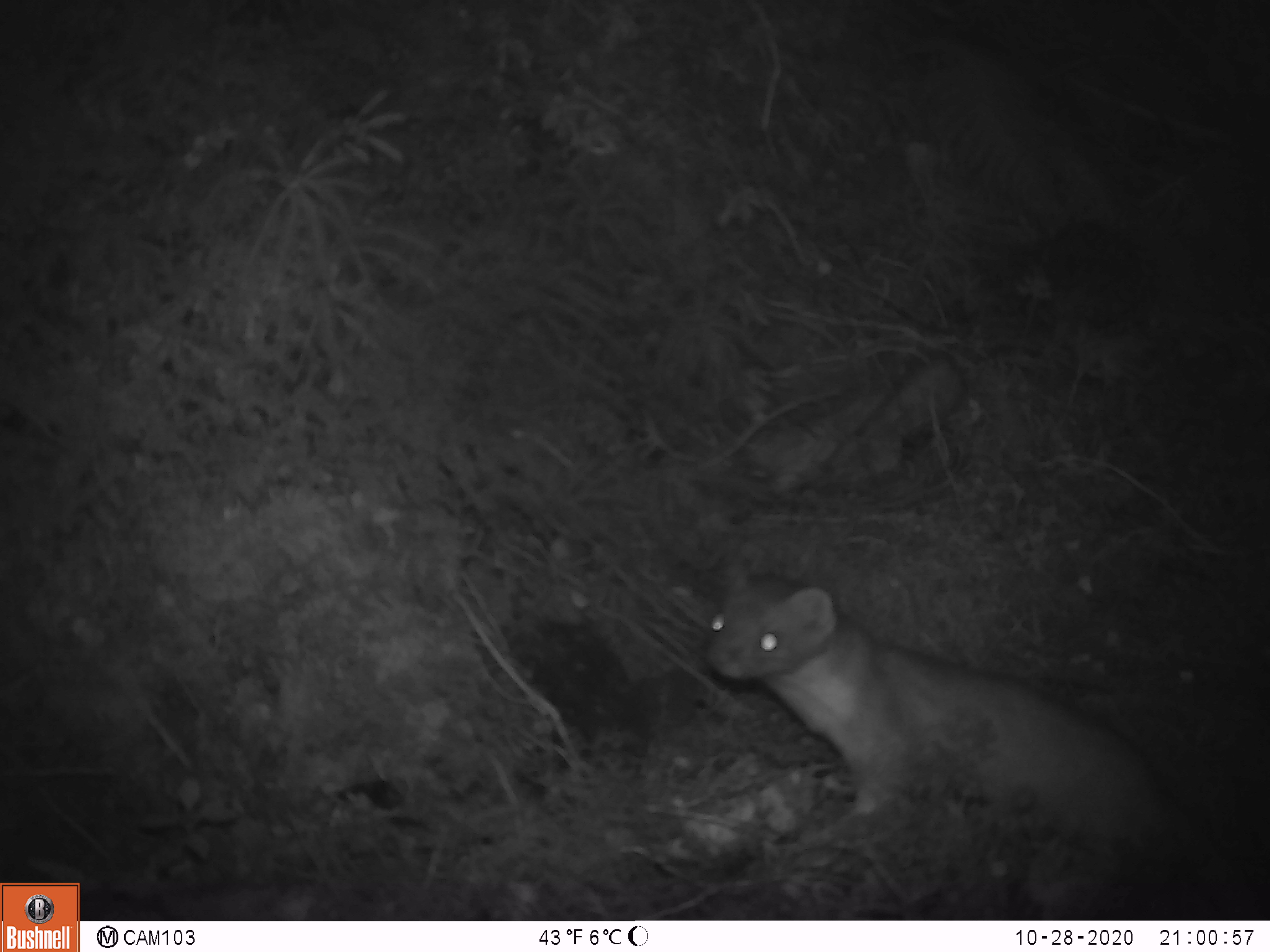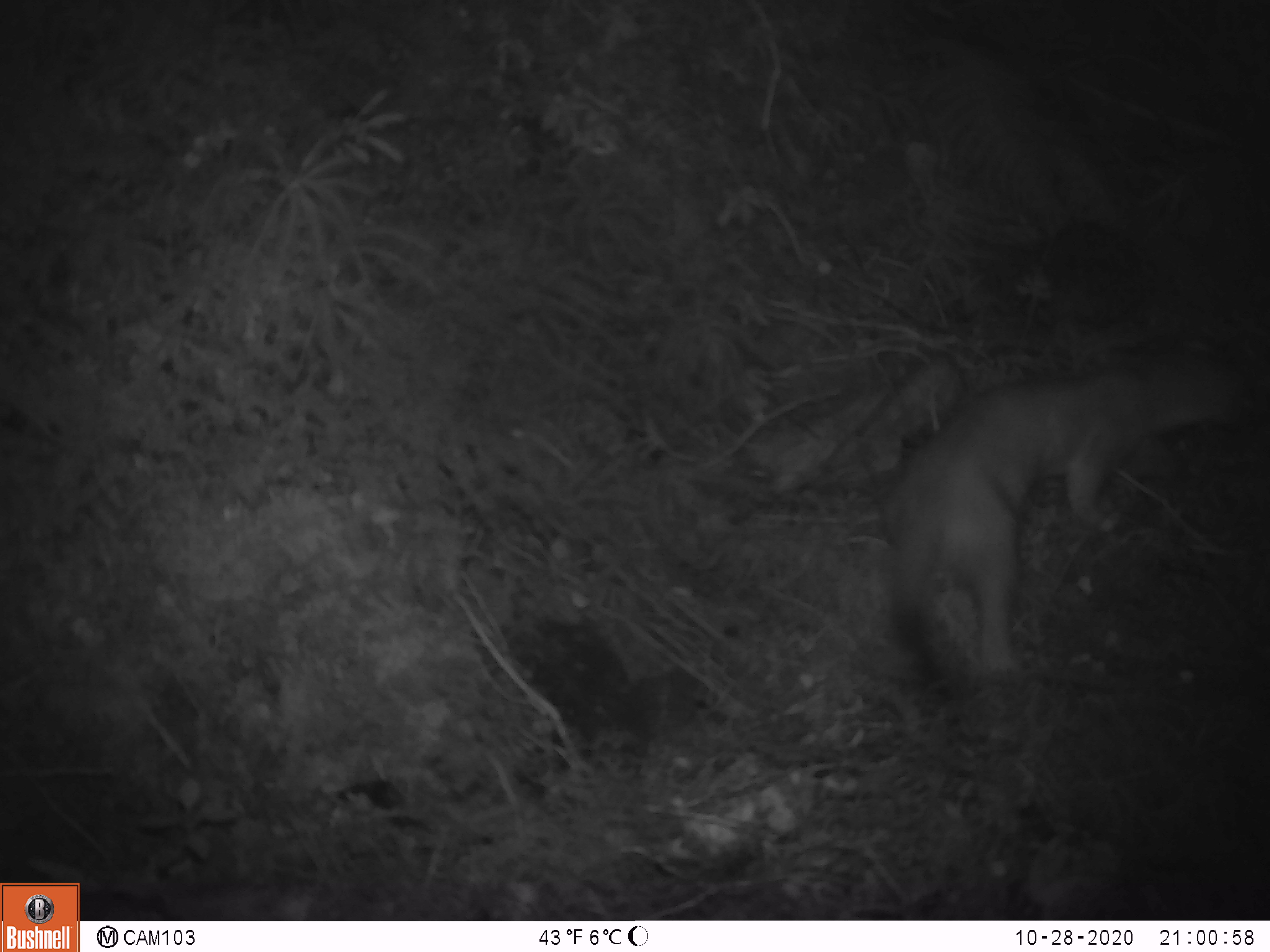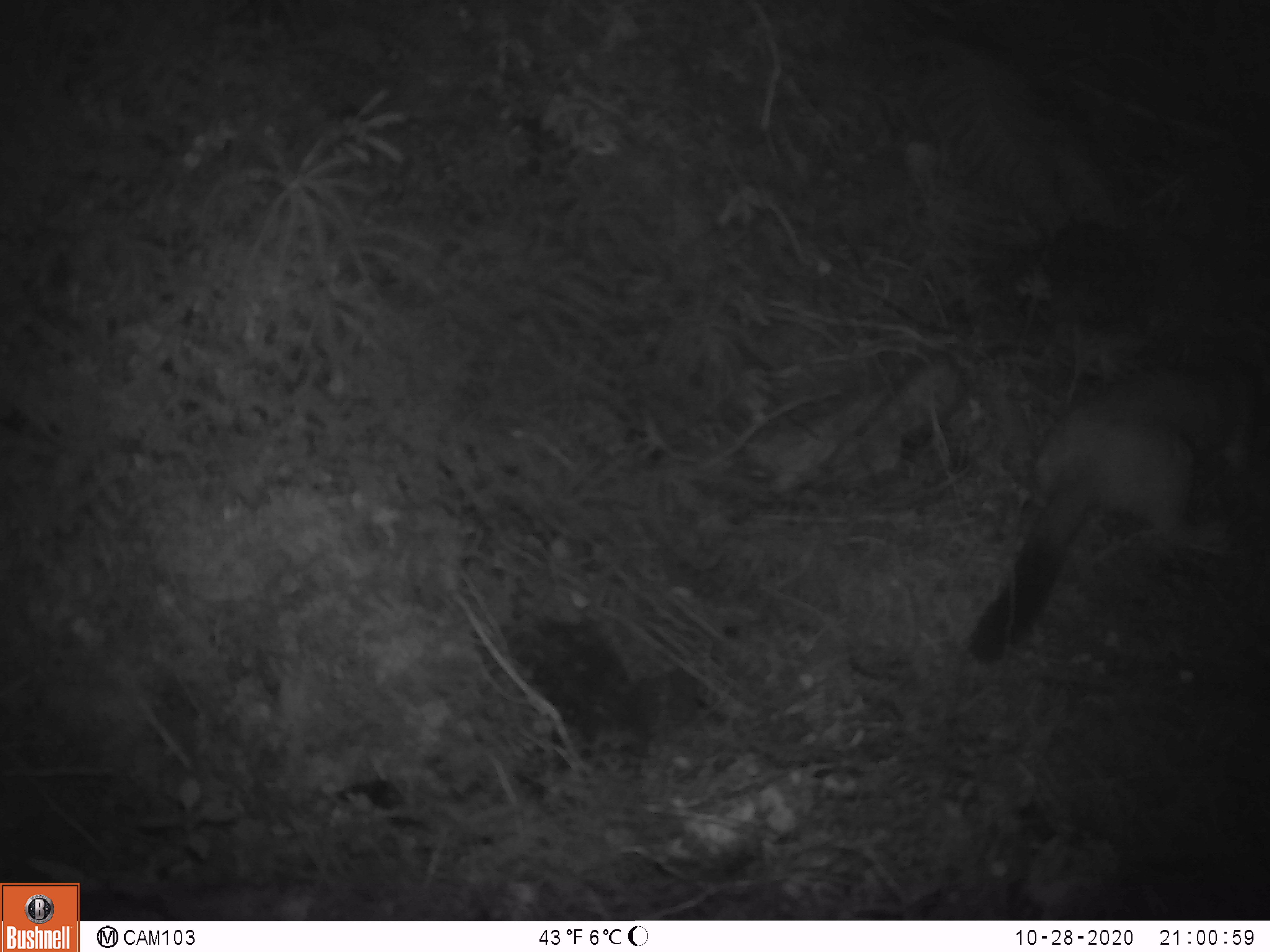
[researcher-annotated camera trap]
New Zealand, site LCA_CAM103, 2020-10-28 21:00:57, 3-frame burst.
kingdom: Animalia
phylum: Chordata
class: Mammalia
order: Carnivora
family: Mustelidae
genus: Mustela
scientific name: Mustela erminea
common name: stoat